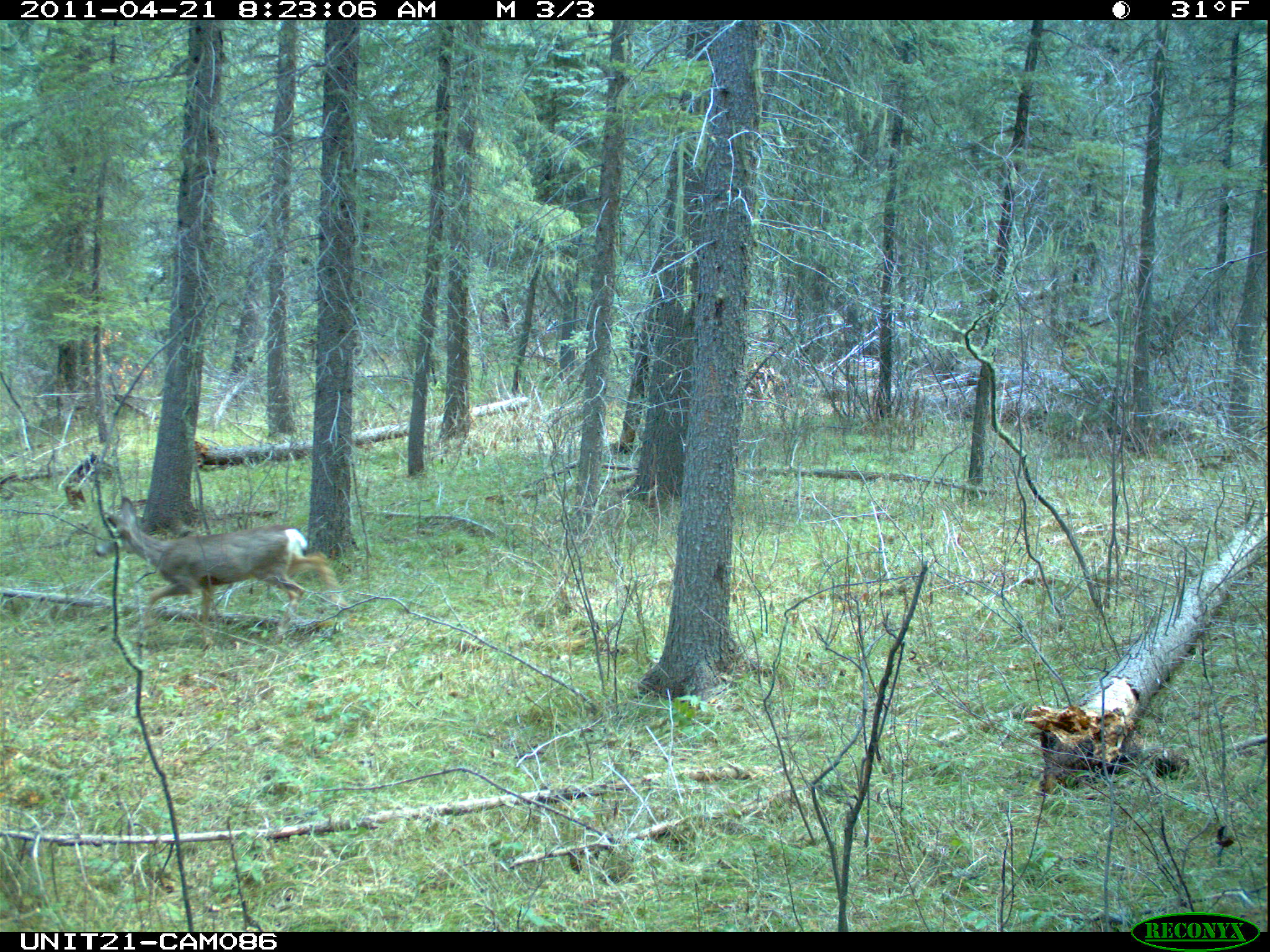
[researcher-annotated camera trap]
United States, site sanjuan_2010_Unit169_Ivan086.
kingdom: Animalia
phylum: Chordata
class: Mammalia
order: Artiodactyla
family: Cervidae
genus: Odocoileus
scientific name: Odocoileus hemionus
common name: mule deer